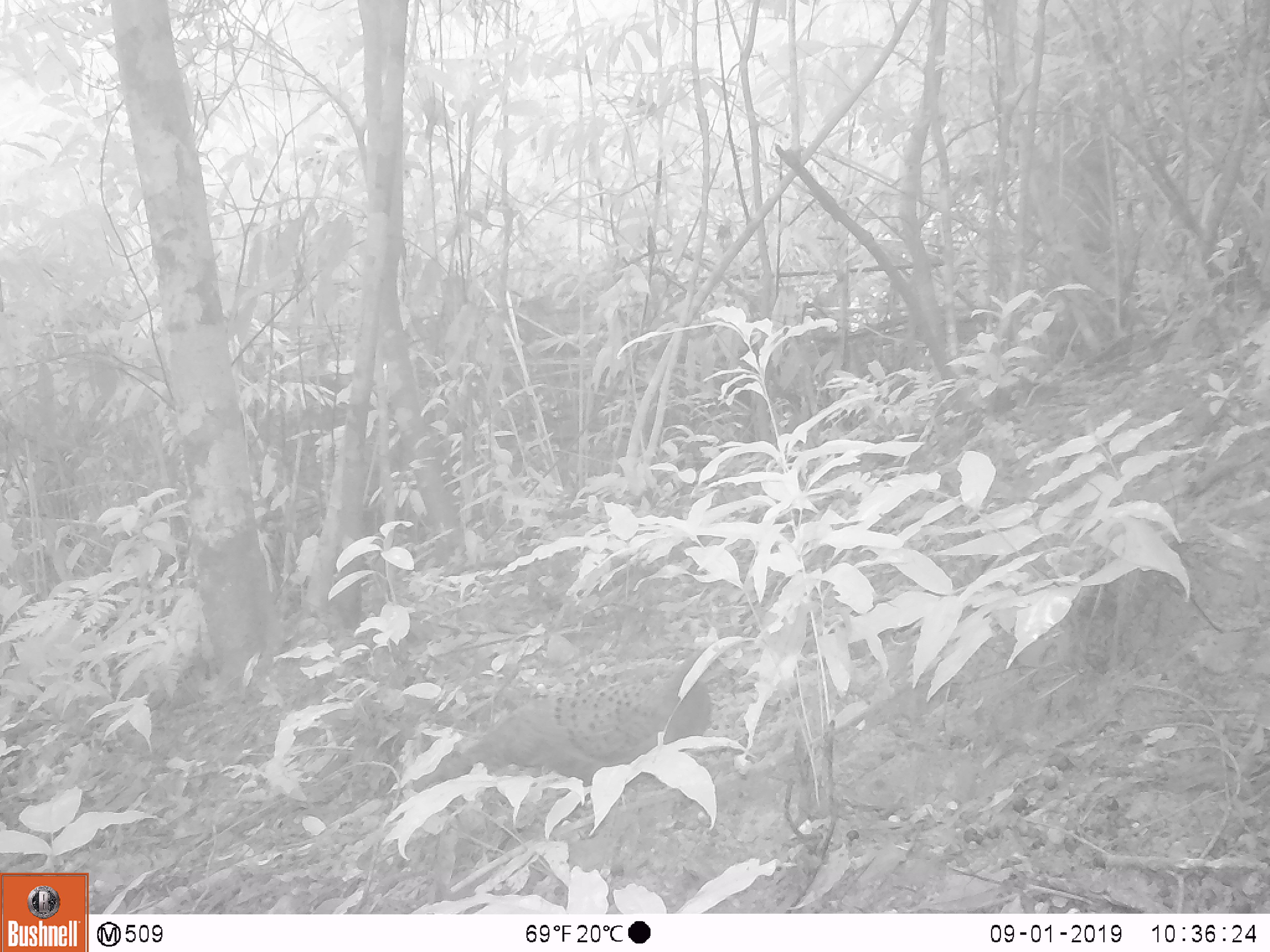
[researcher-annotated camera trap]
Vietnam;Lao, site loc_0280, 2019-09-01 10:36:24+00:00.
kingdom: Animalia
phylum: Chordata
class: Aves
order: Galliformes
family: Phasianidae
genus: Polyplectron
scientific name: Polyplectron bicalcaratum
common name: gray peacock-pheasant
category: grey peacock pheasant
Grey peacock pheasant (gray peacock-pheasant) (Polyplectron bicalcaratum). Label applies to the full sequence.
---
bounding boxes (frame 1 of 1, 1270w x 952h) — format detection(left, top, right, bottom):
grey peacock pheasant: detection(439, 648, 728, 785)